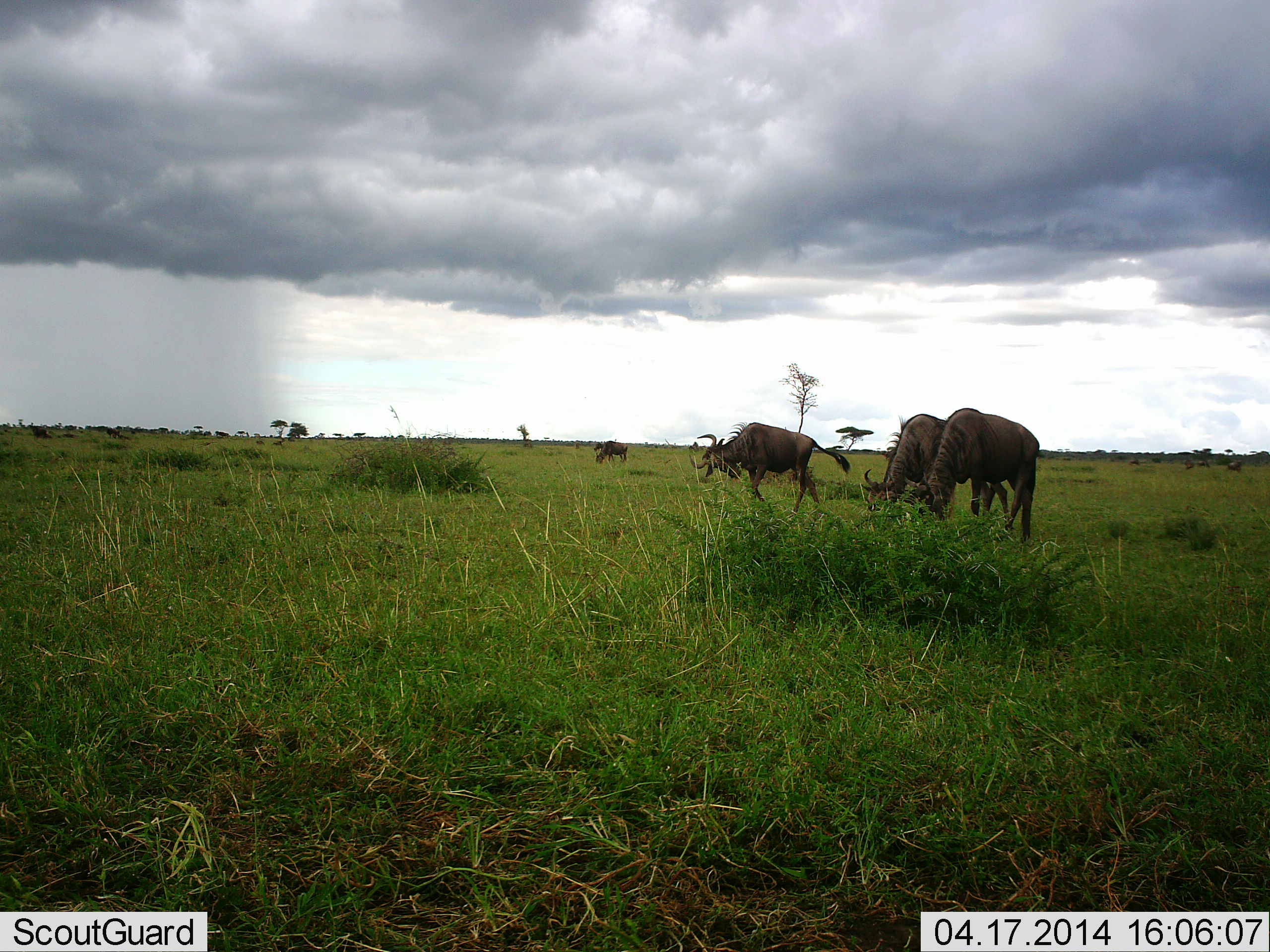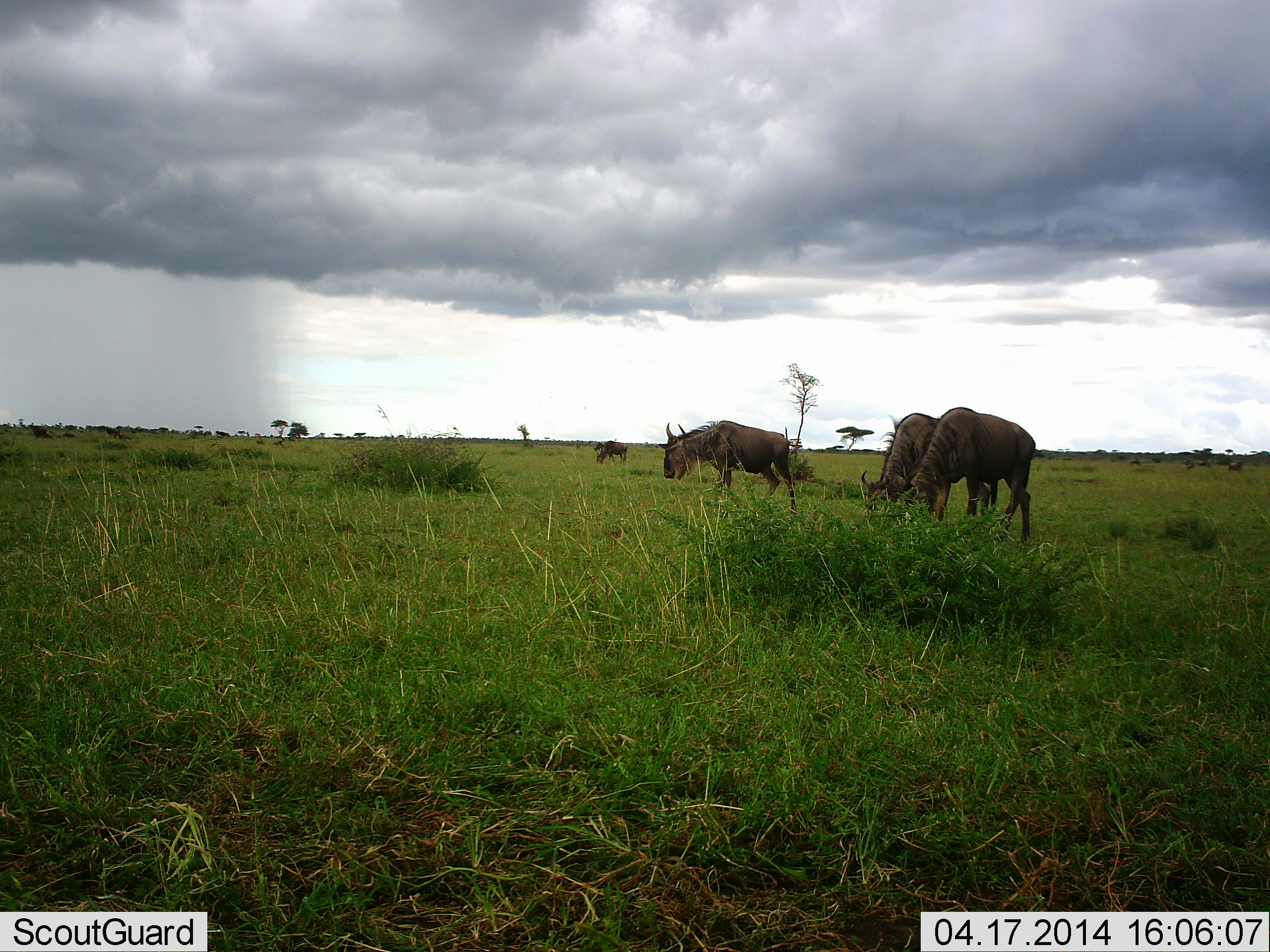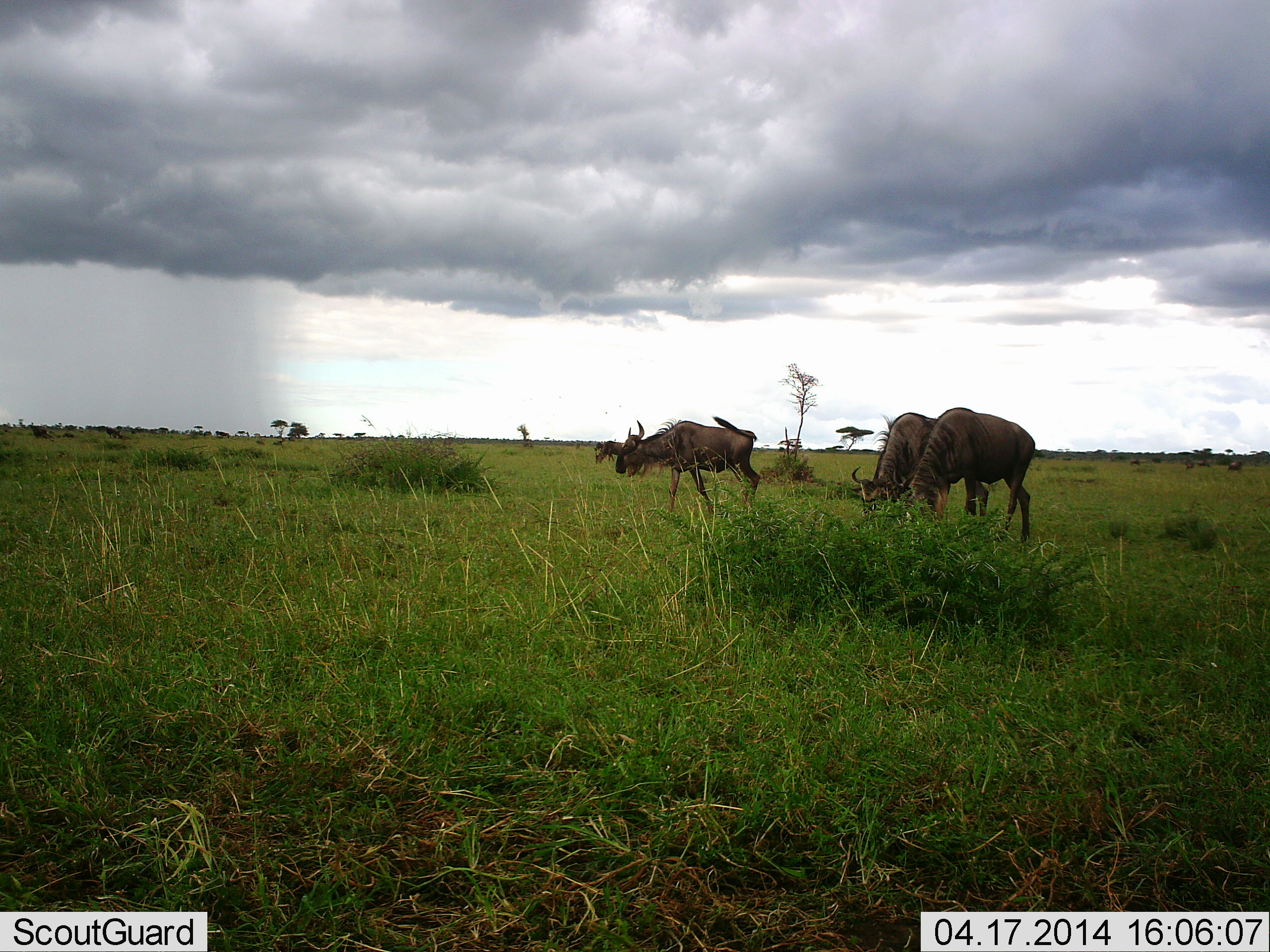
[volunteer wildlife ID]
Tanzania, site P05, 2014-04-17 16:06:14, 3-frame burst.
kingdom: Animalia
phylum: Chordata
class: Mammalia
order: Artiodactyla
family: Bovidae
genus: Connochaetes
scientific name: Connochaetes taurinus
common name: blue wildebeest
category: wildebeest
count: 4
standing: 31%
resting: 2%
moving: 48%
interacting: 2%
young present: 0%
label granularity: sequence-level